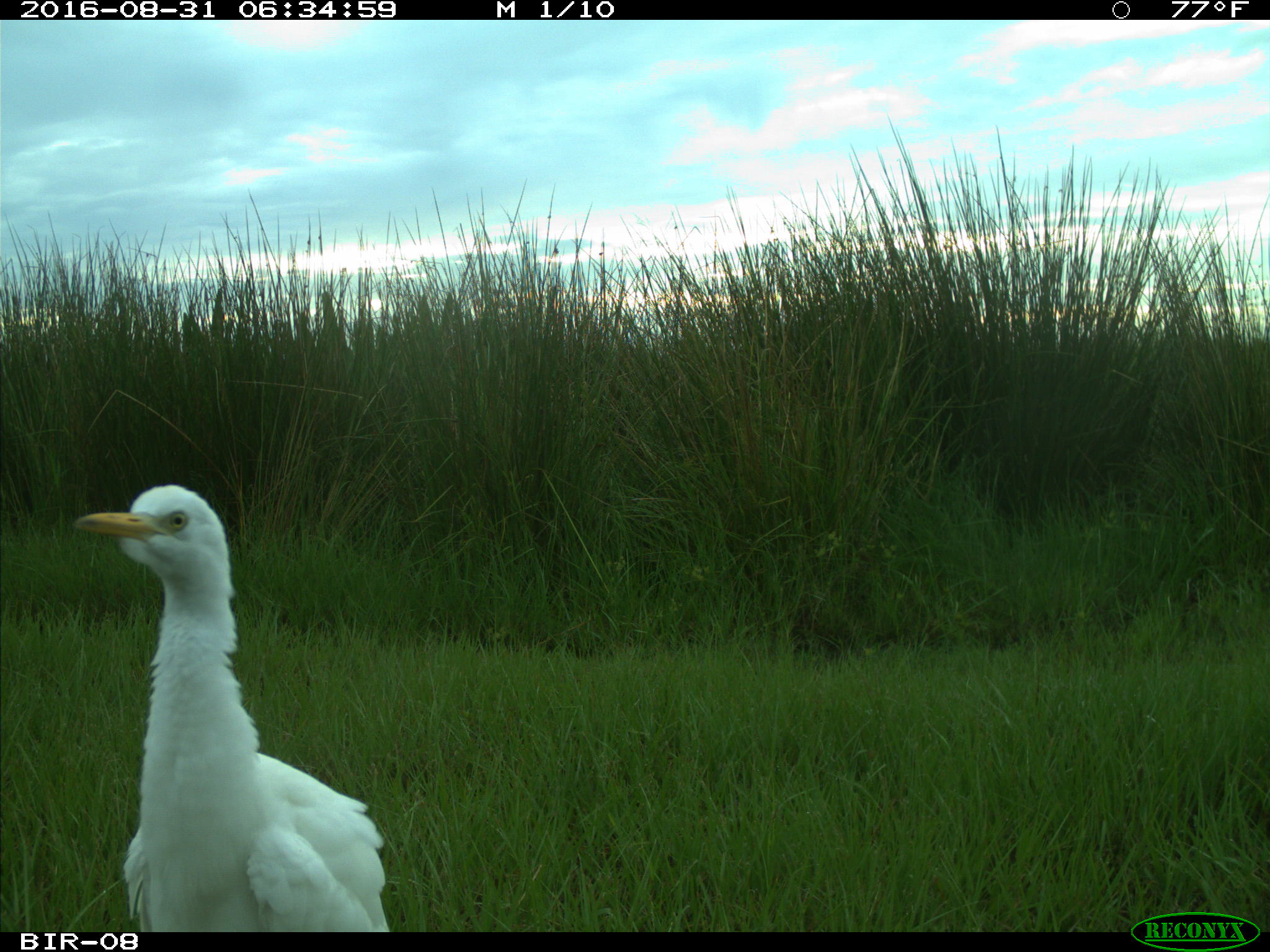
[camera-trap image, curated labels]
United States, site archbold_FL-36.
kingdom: Animalia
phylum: Chordata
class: Aves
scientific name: Aves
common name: birds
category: unidentified bird